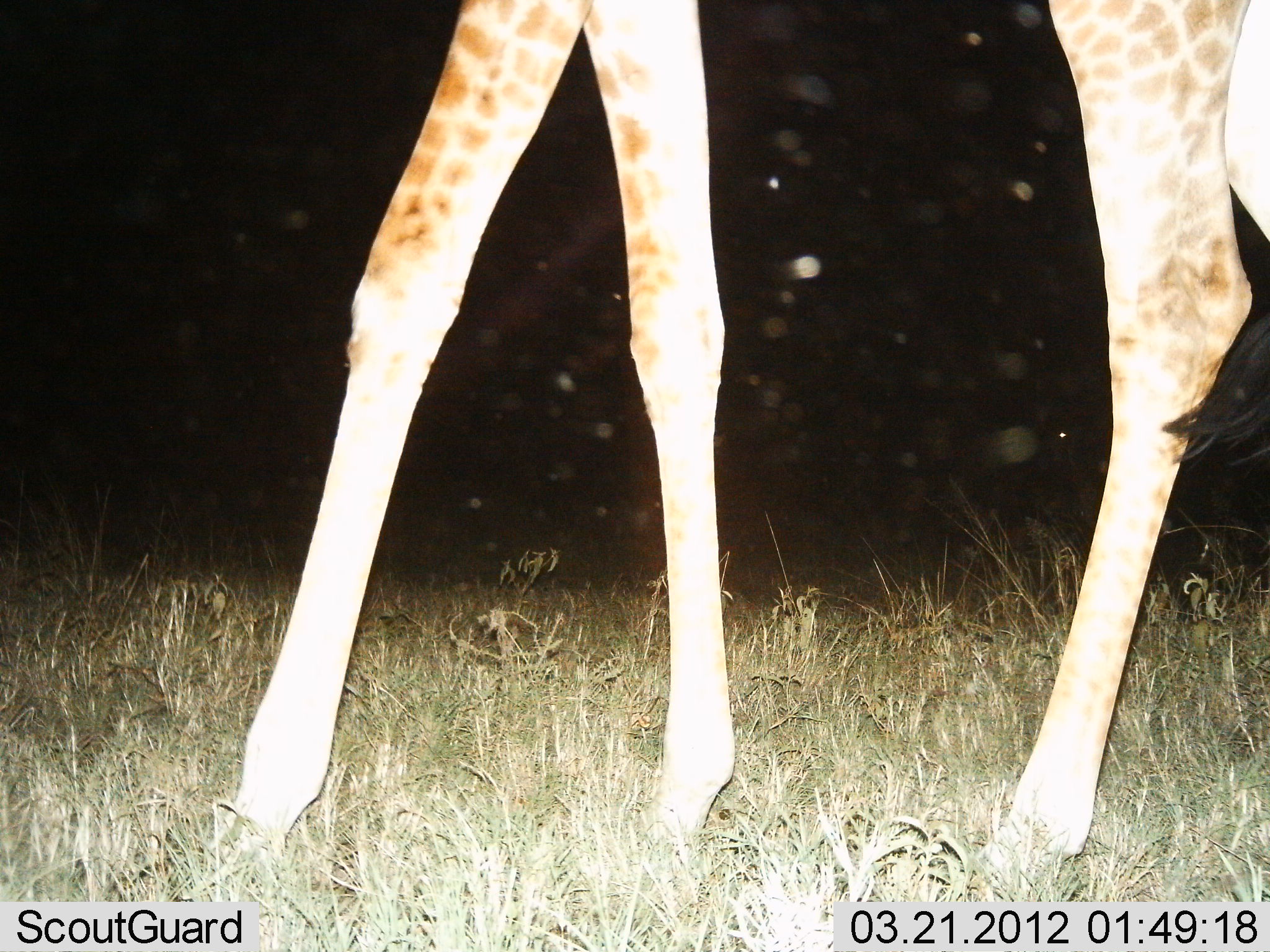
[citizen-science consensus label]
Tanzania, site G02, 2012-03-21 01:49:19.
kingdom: Animalia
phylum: Chordata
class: Mammalia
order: Artiodactyla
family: Giraffidae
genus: Giraffa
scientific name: Giraffa camelopardalis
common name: giraffe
Giraffe (Giraffa camelopardalis), count 1. Behavior (volunteer vote fractions): standing 53%, resting 0%, moving 47%, interacting 0%. Young present (vote fraction): 0%. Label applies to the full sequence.